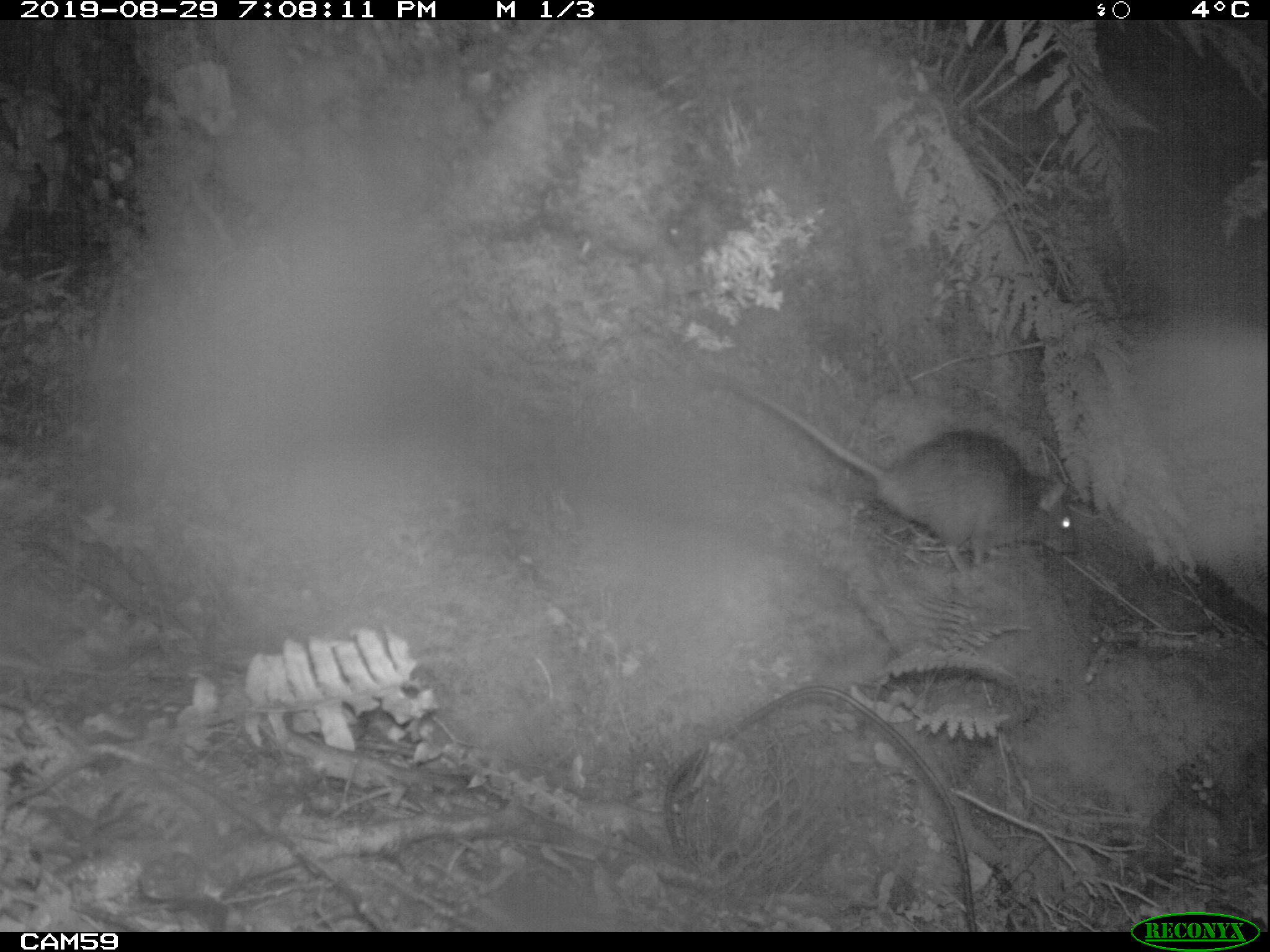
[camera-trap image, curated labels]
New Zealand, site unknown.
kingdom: Animalia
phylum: Chordata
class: Mammalia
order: Rodentia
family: Muridae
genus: Rattus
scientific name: Rattus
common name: rat